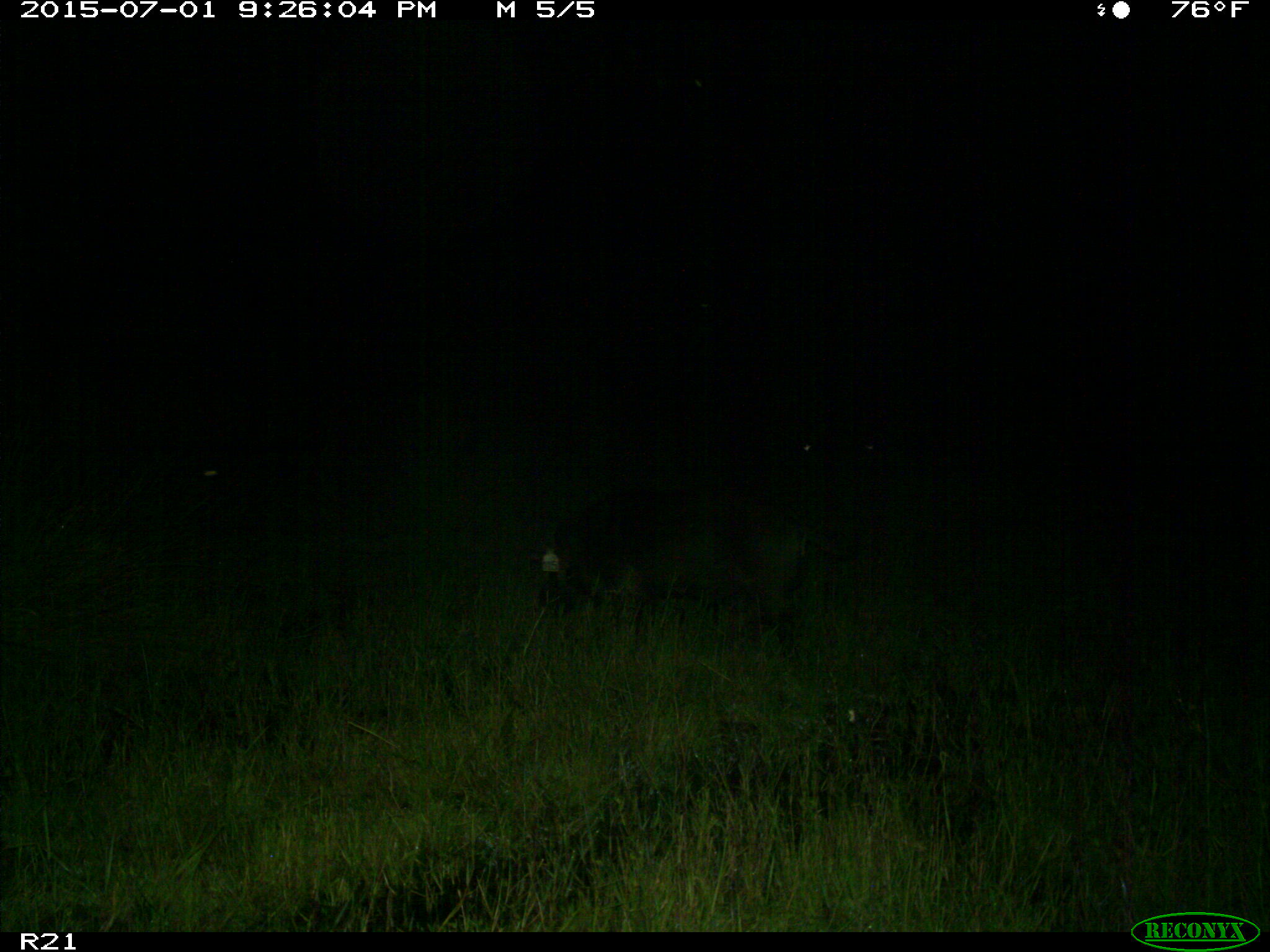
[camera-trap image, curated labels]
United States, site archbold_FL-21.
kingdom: Animalia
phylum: Chordata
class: Mammalia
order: Artiodactyla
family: Suidae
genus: Sus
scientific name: Sus scrofa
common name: wild boar